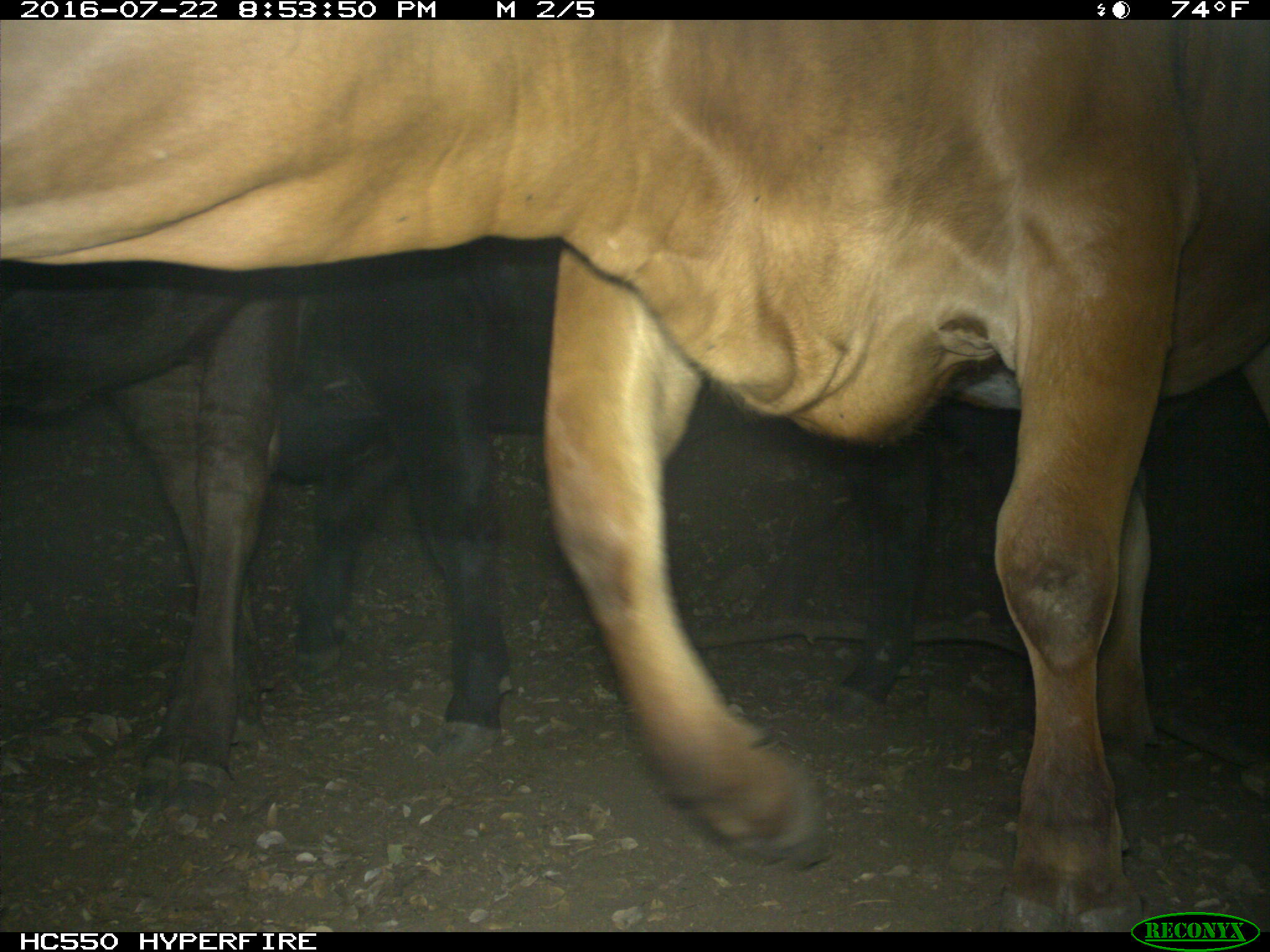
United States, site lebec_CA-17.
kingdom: Animalia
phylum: Chordata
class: Mammalia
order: Artiodactyla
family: Bovidae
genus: Bos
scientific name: Bos taurus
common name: domestic cow